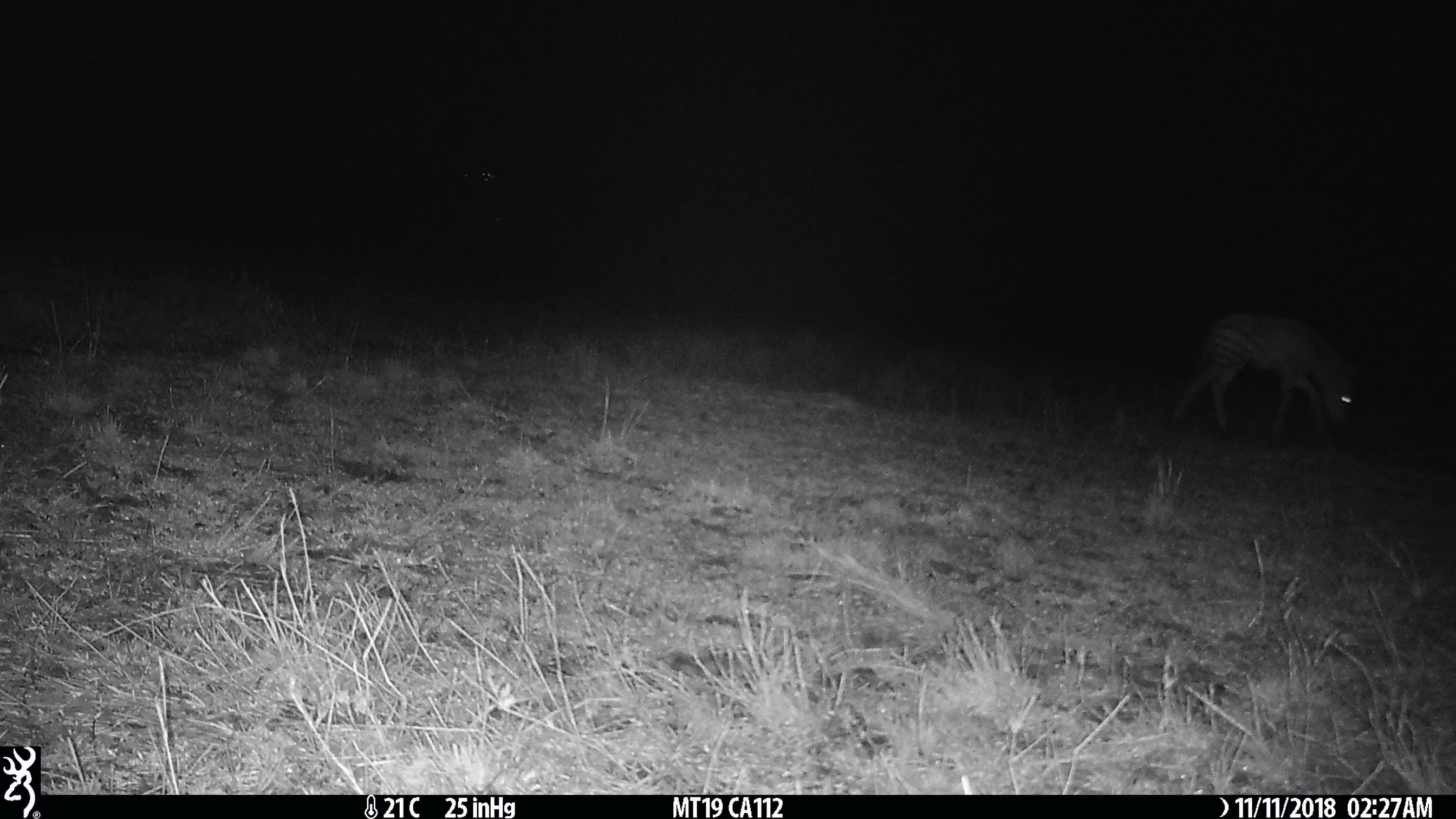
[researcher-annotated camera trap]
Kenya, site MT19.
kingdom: Animalia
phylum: Chordata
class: Mammalia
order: Perissodactyla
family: Equidae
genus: Equus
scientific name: Equus quagga burchellii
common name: burchell's zebra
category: zebra